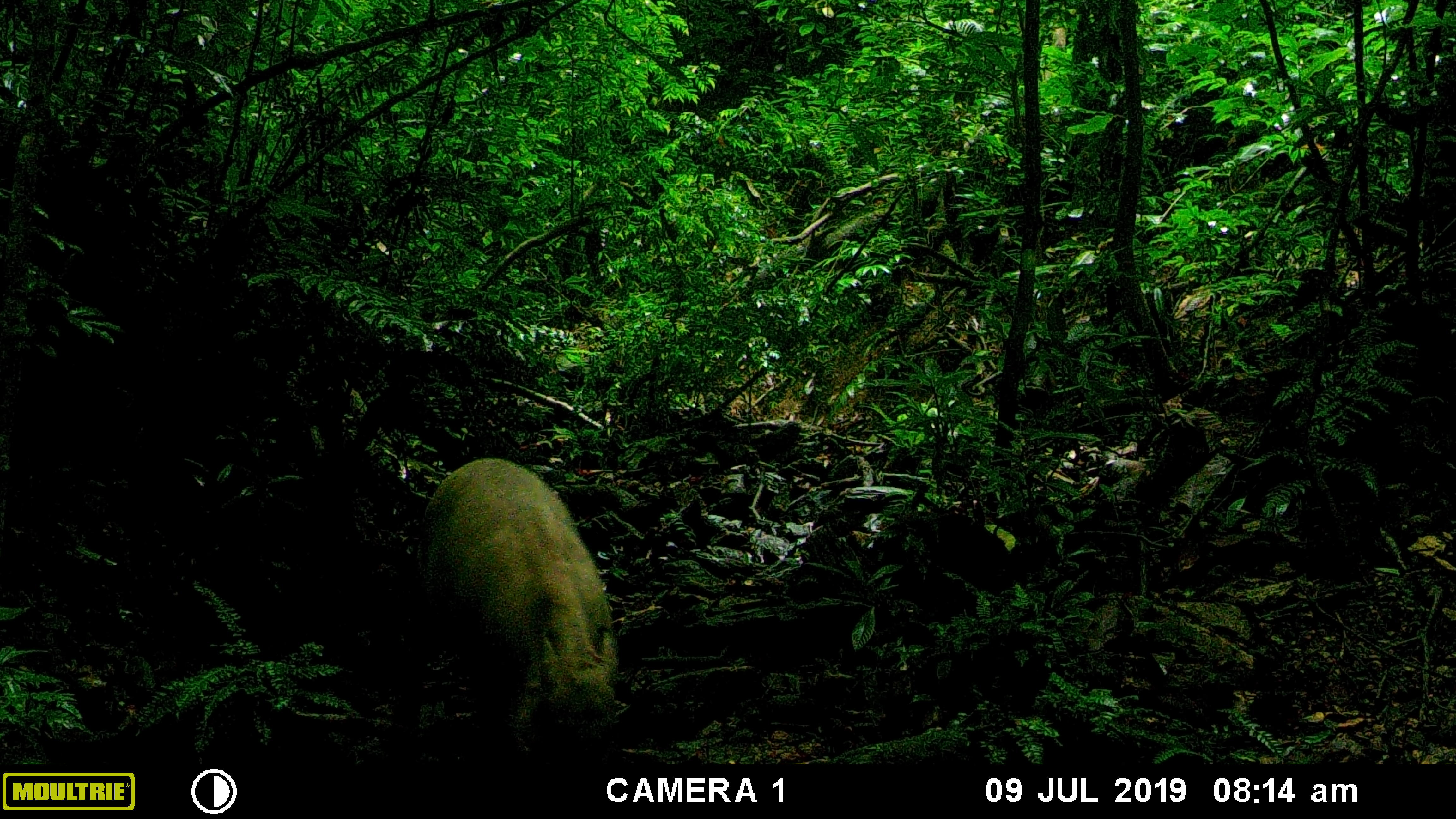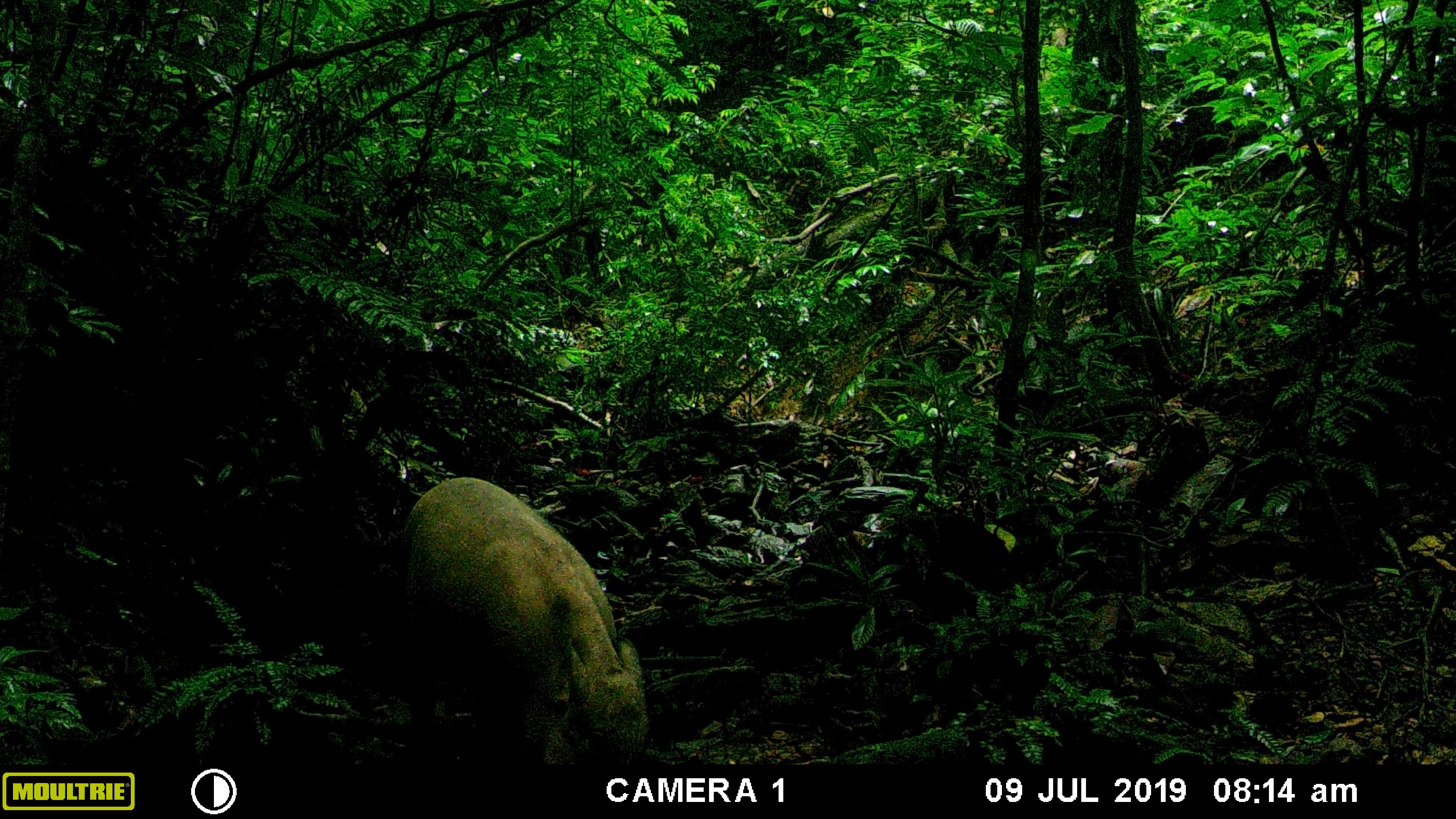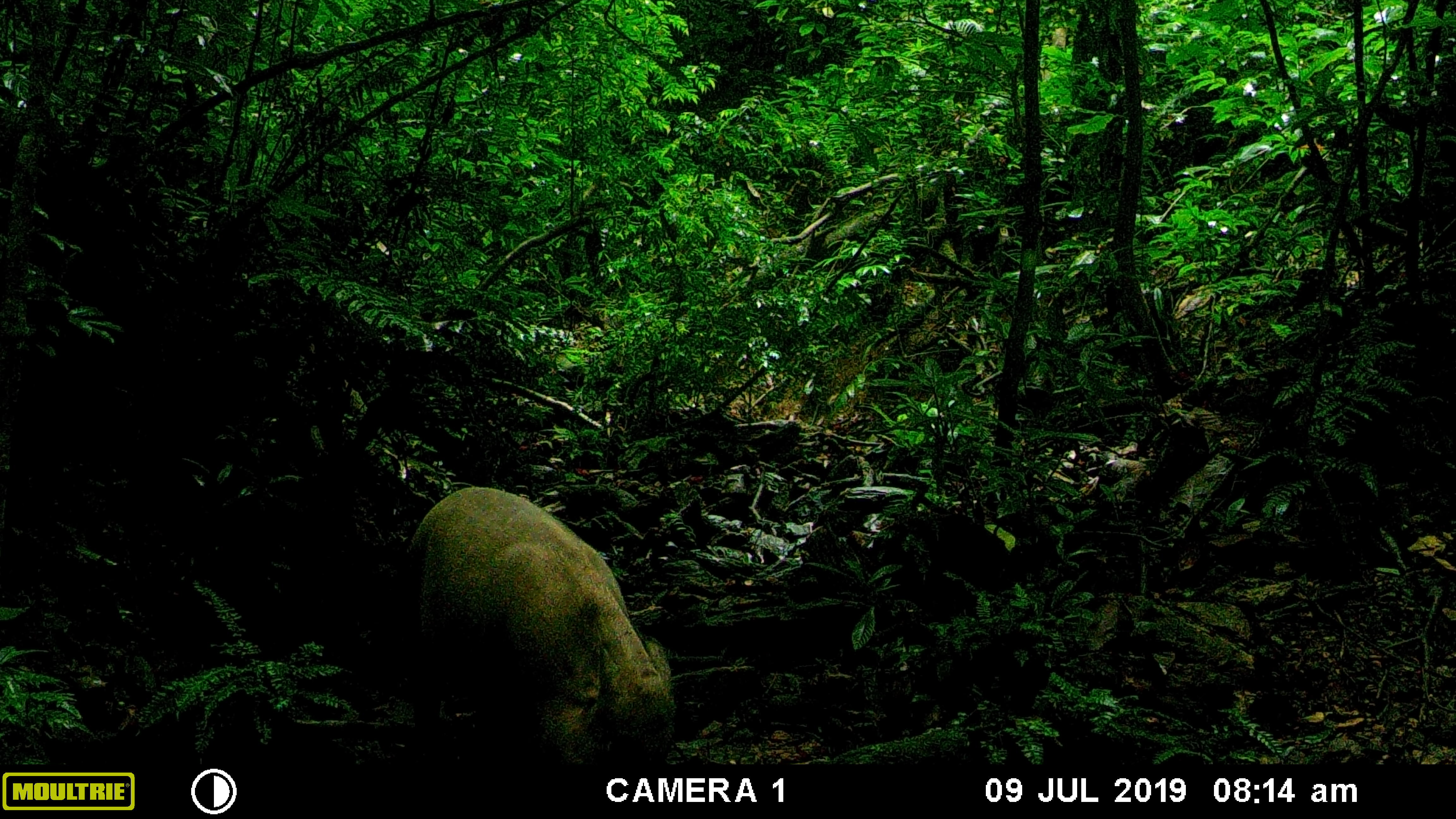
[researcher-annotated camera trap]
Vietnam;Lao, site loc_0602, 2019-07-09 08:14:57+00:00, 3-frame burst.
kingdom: Animalia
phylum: Chordata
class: Mammalia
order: Artiodactyla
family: Suidae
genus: Sus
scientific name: Sus scrofa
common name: eurasian wild pig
Eurasian wild pig (Sus scrofa). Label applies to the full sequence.